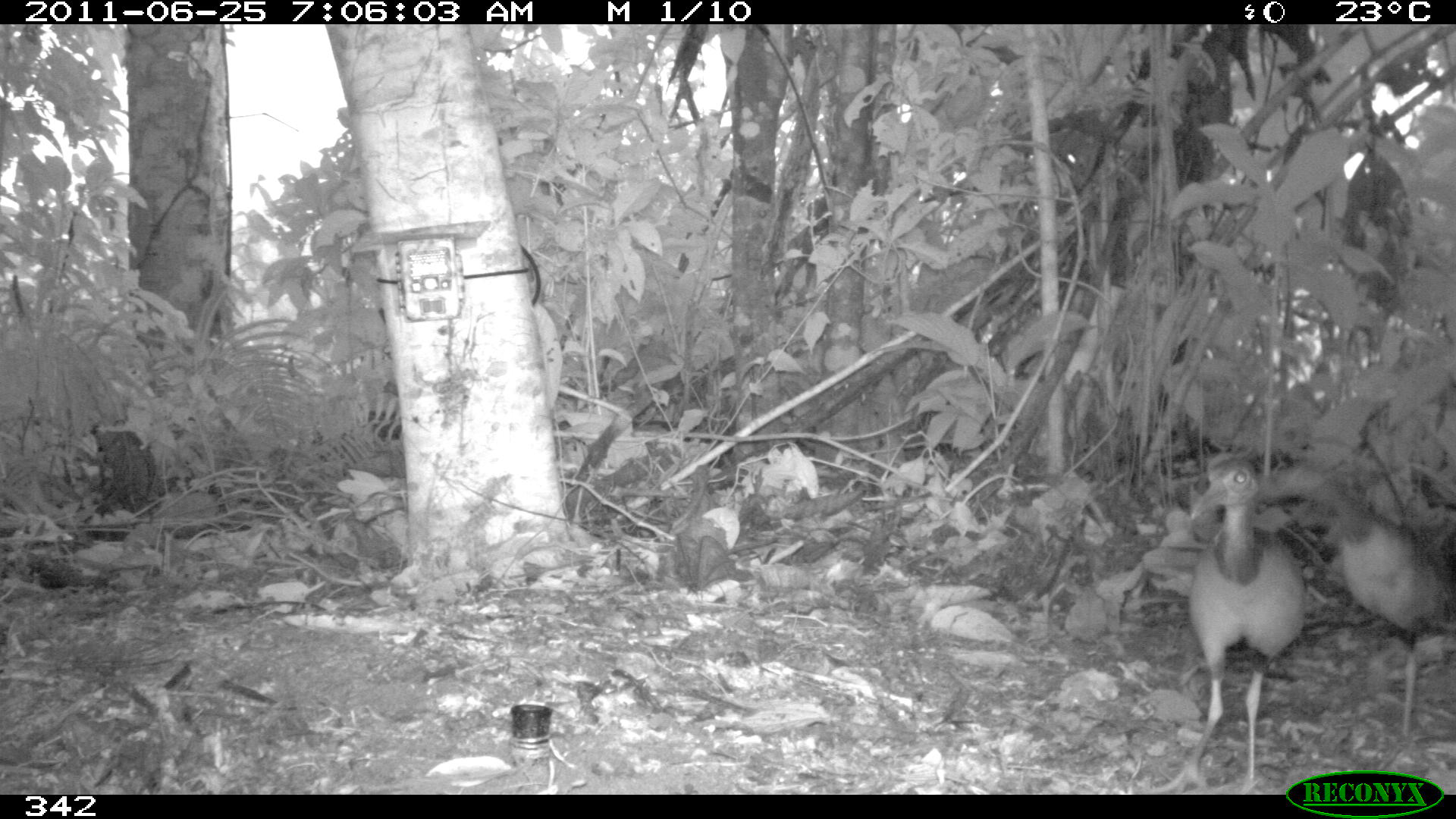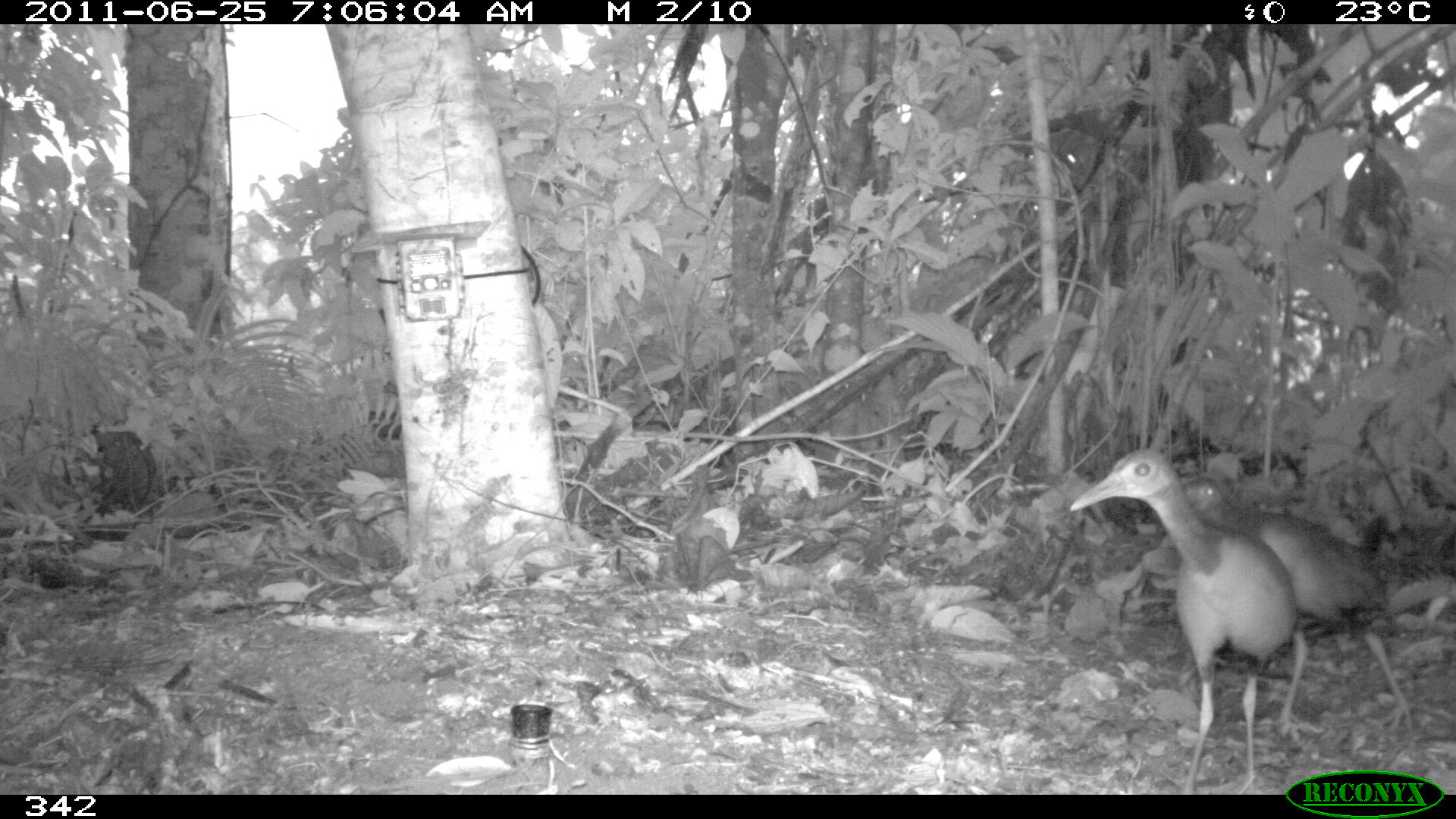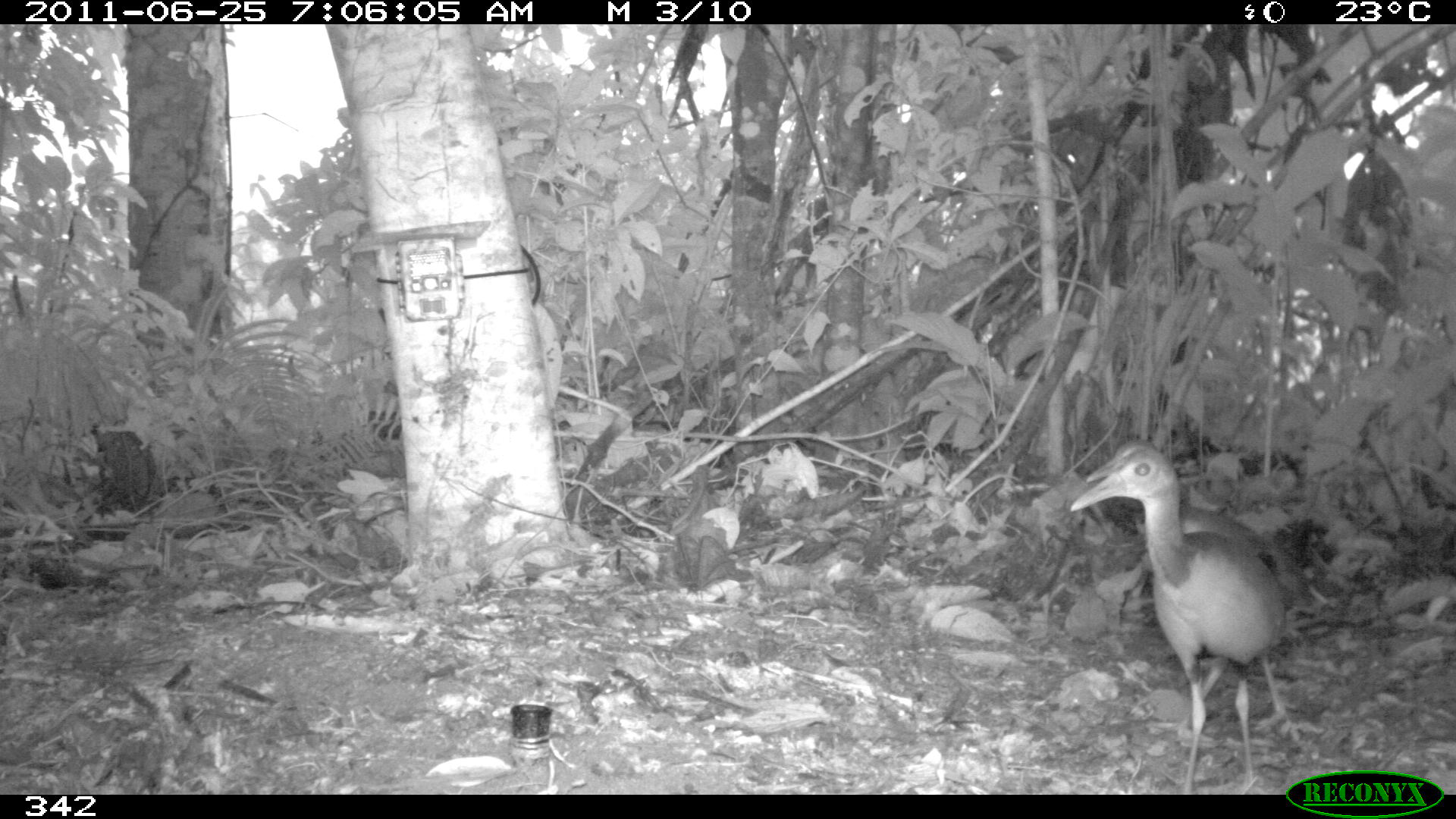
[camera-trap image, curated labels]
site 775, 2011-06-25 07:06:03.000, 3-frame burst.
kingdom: Animalia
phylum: Chordata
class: Aves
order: Gruiformes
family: Rallidae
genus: Aramides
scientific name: Aramides cajaneus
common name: gray-cowled wood-rail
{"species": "Aramides cajaneus (gray-cowled wood-rail)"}